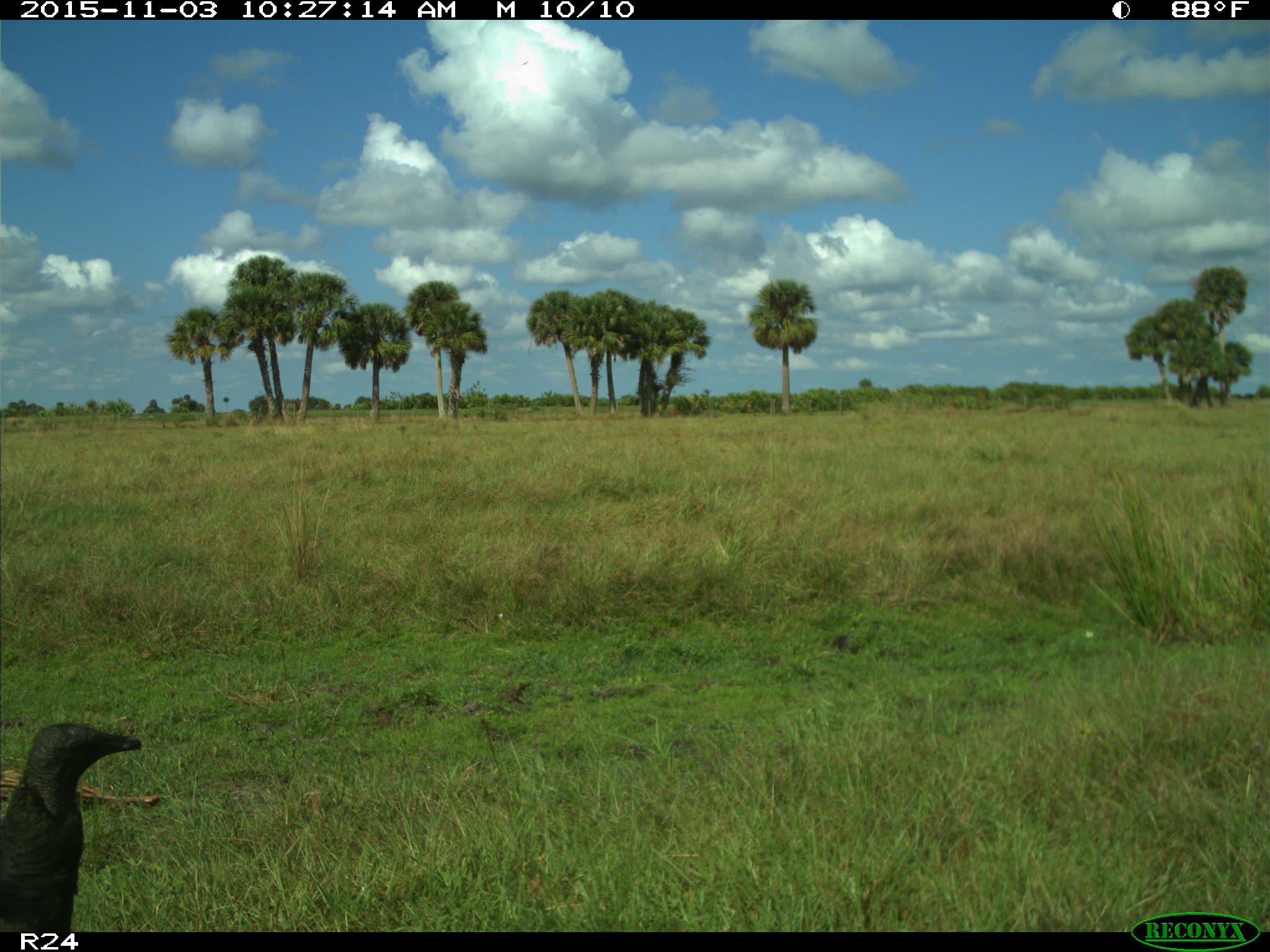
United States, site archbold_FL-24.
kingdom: Animalia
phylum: Chordata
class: Aves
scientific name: Aves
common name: birds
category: unidentified bird